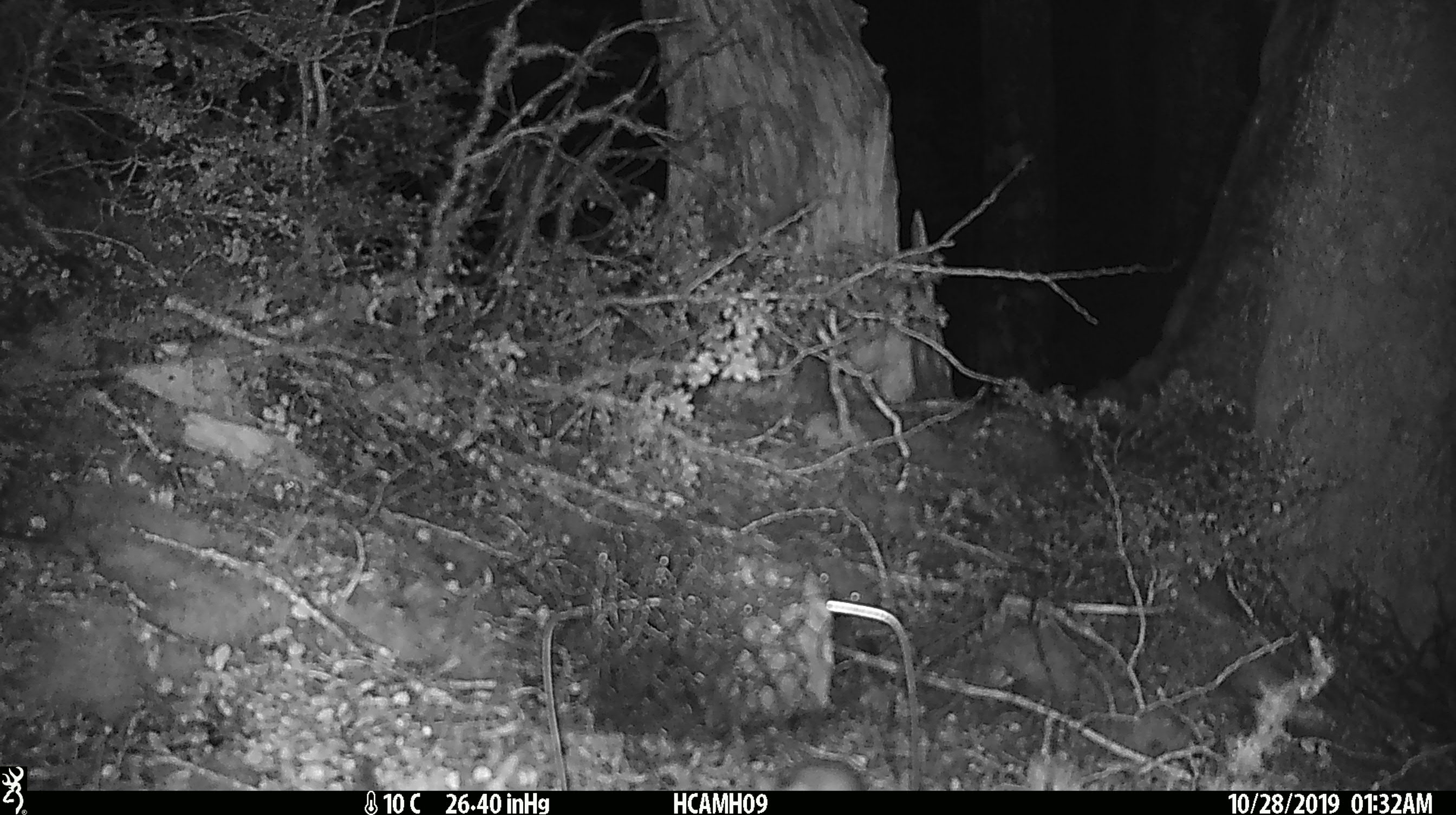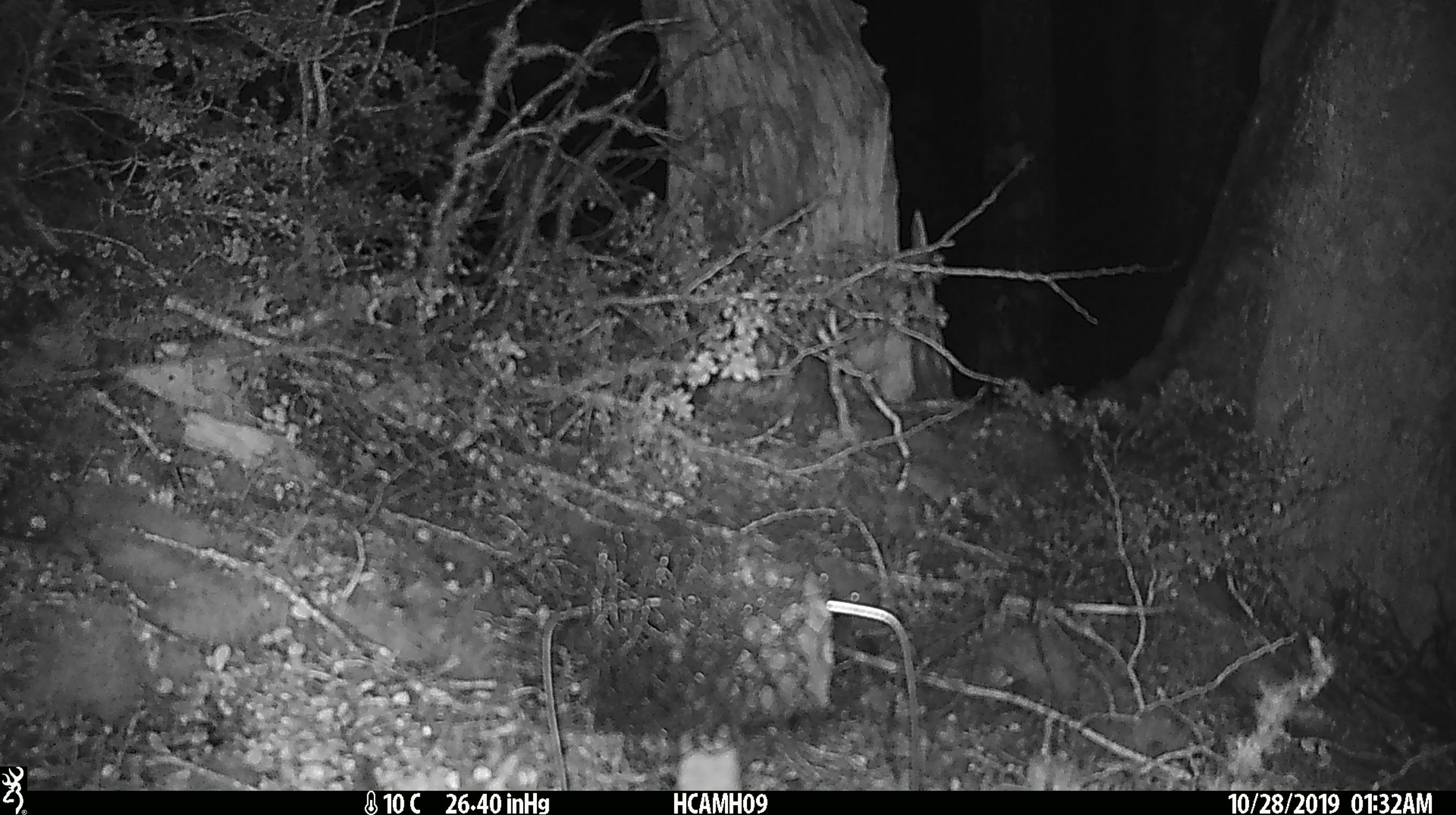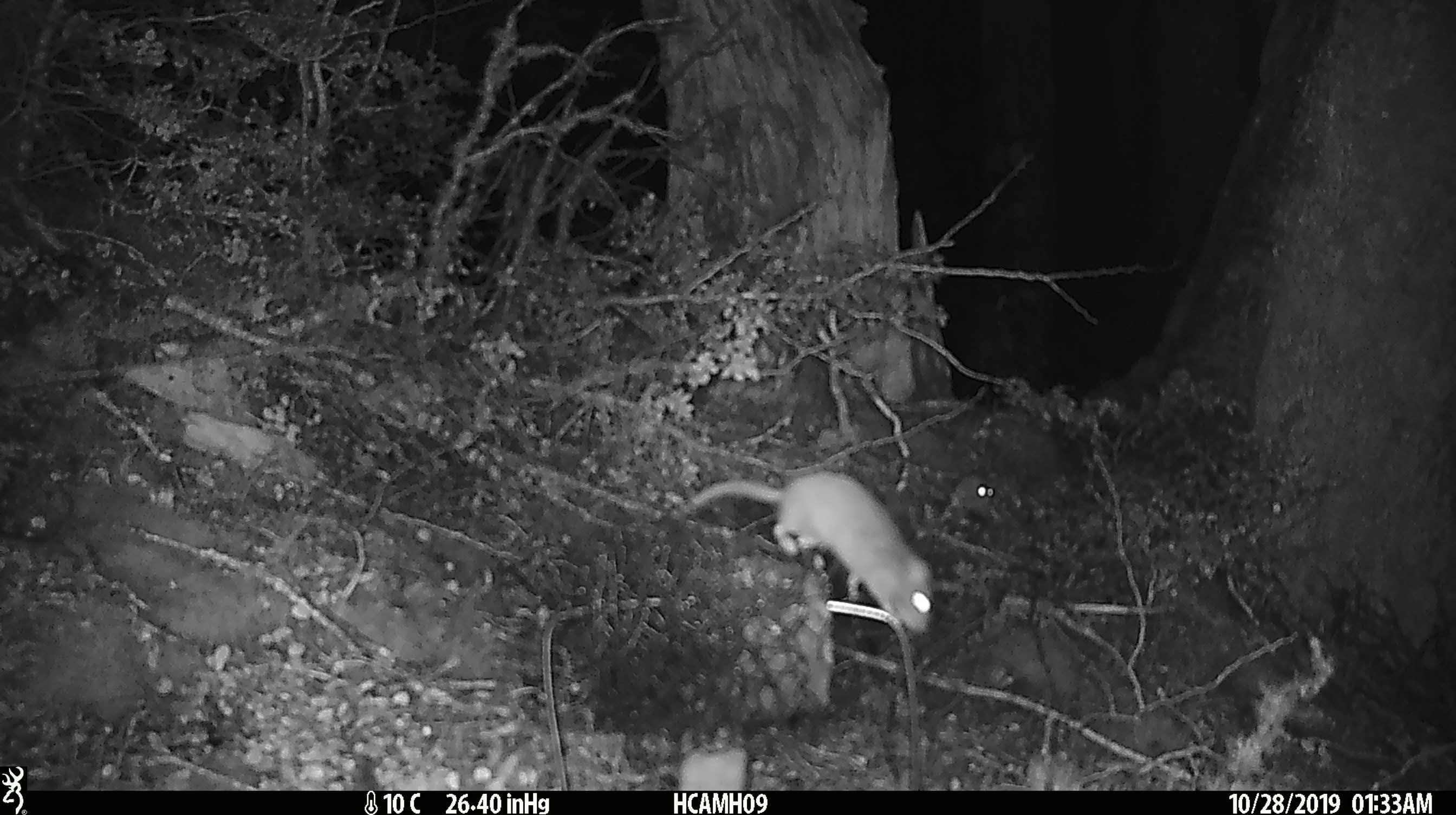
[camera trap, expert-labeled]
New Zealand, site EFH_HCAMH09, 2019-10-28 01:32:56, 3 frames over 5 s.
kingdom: Animalia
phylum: Chordata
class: Mammalia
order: Rodentia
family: Muridae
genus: Mus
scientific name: Mus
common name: mouse